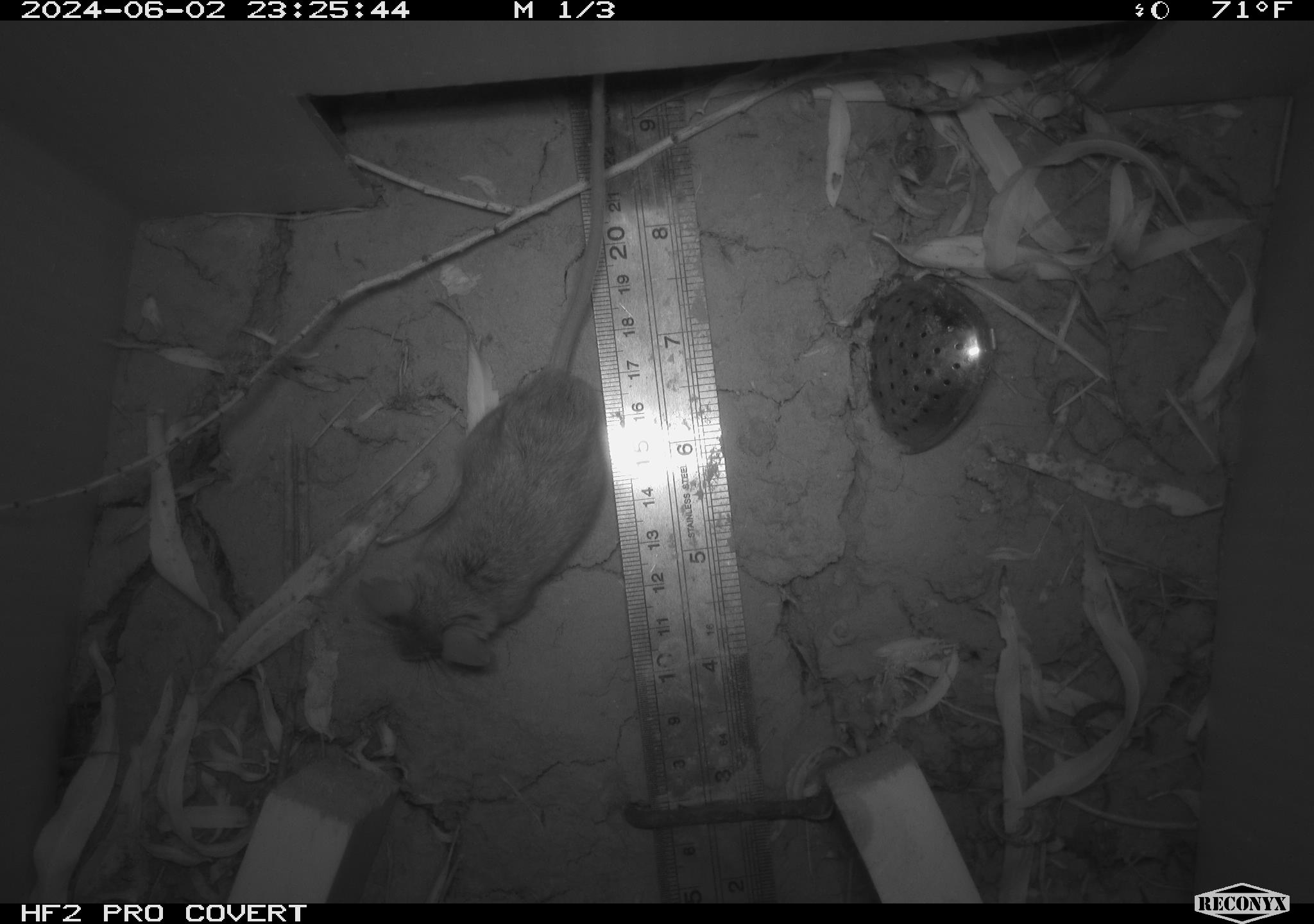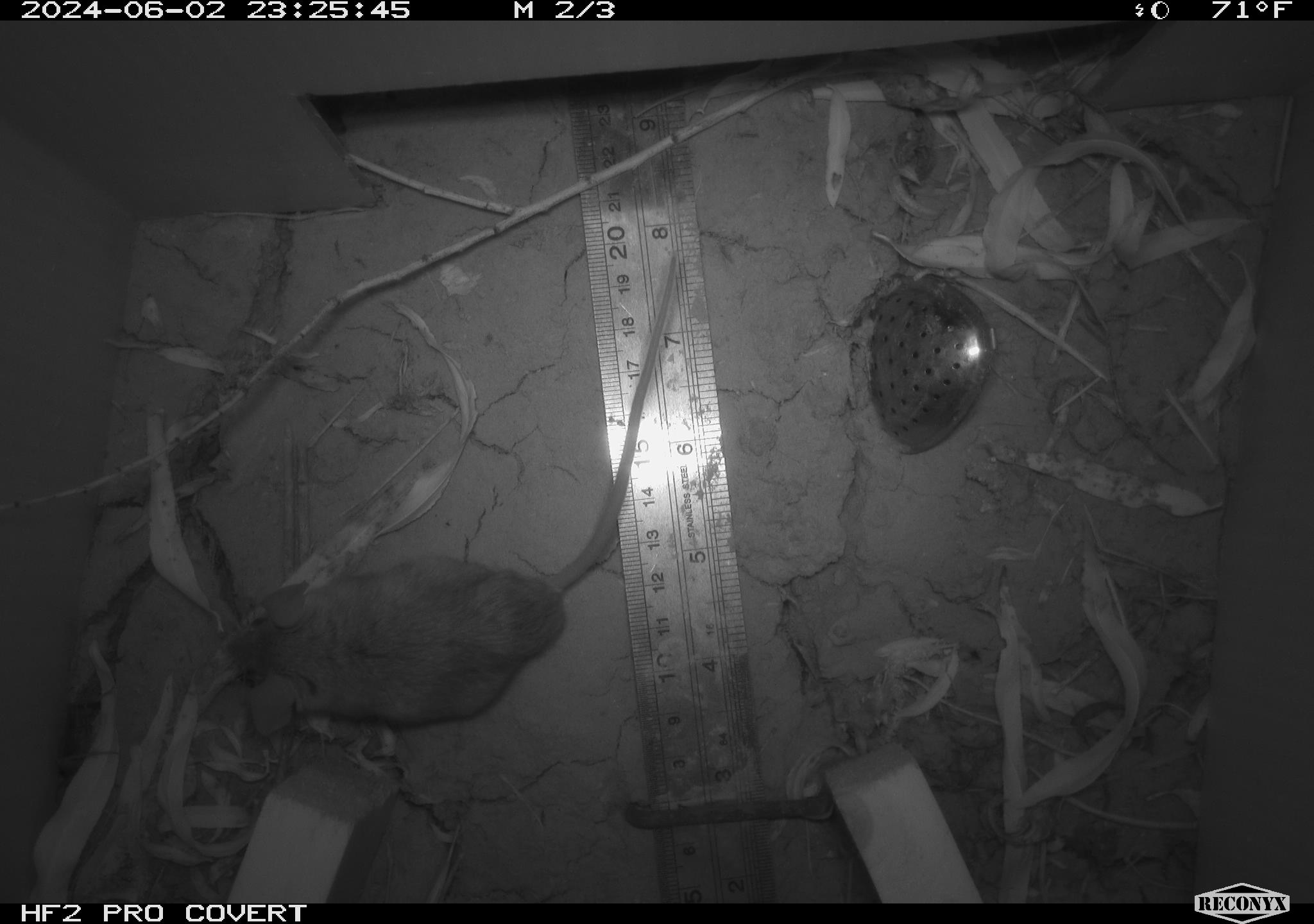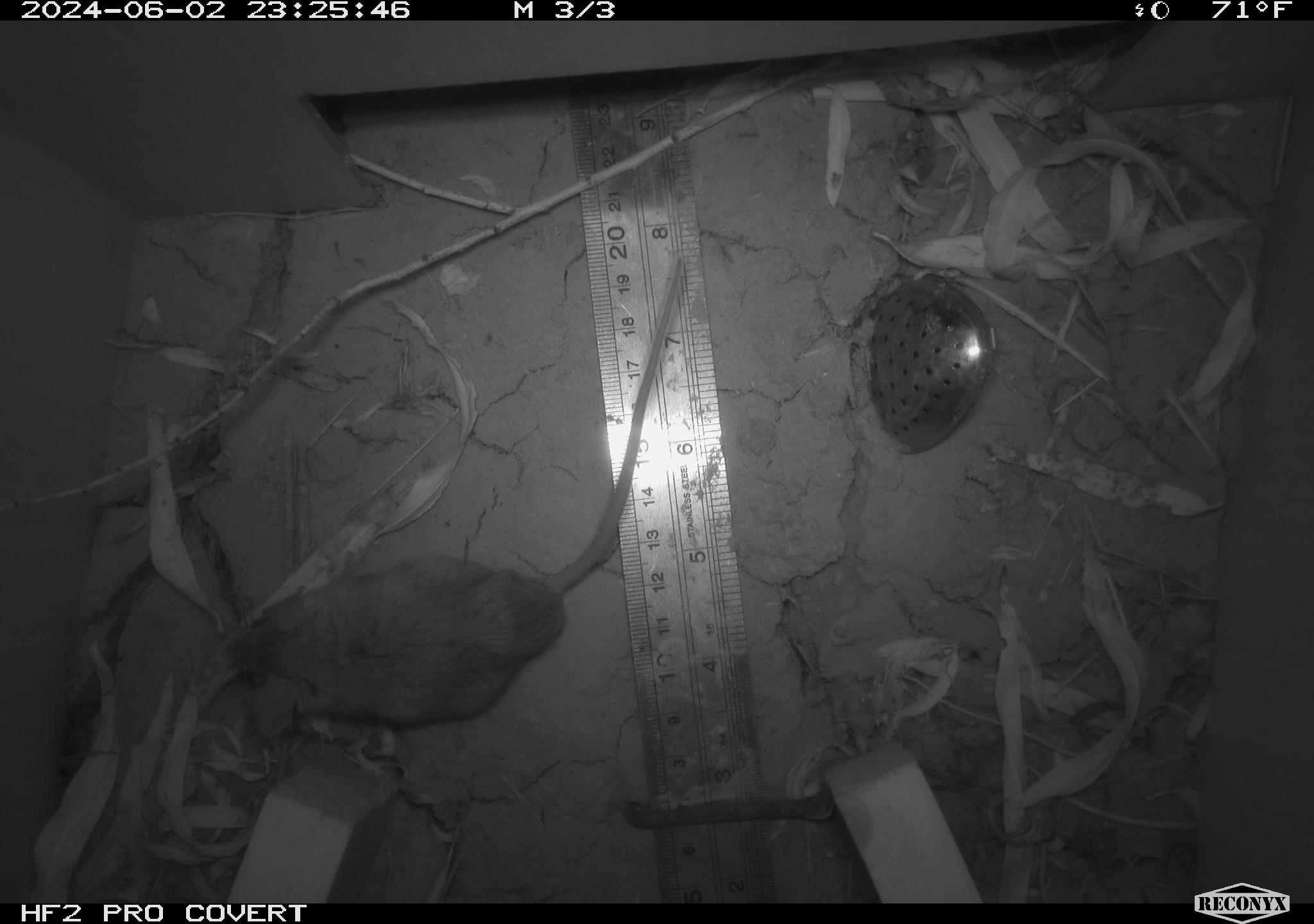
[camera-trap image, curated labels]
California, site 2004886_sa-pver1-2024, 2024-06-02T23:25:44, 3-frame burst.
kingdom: Animalia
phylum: Chordata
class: Mammalia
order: Rodentia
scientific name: Rodentia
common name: mouse species